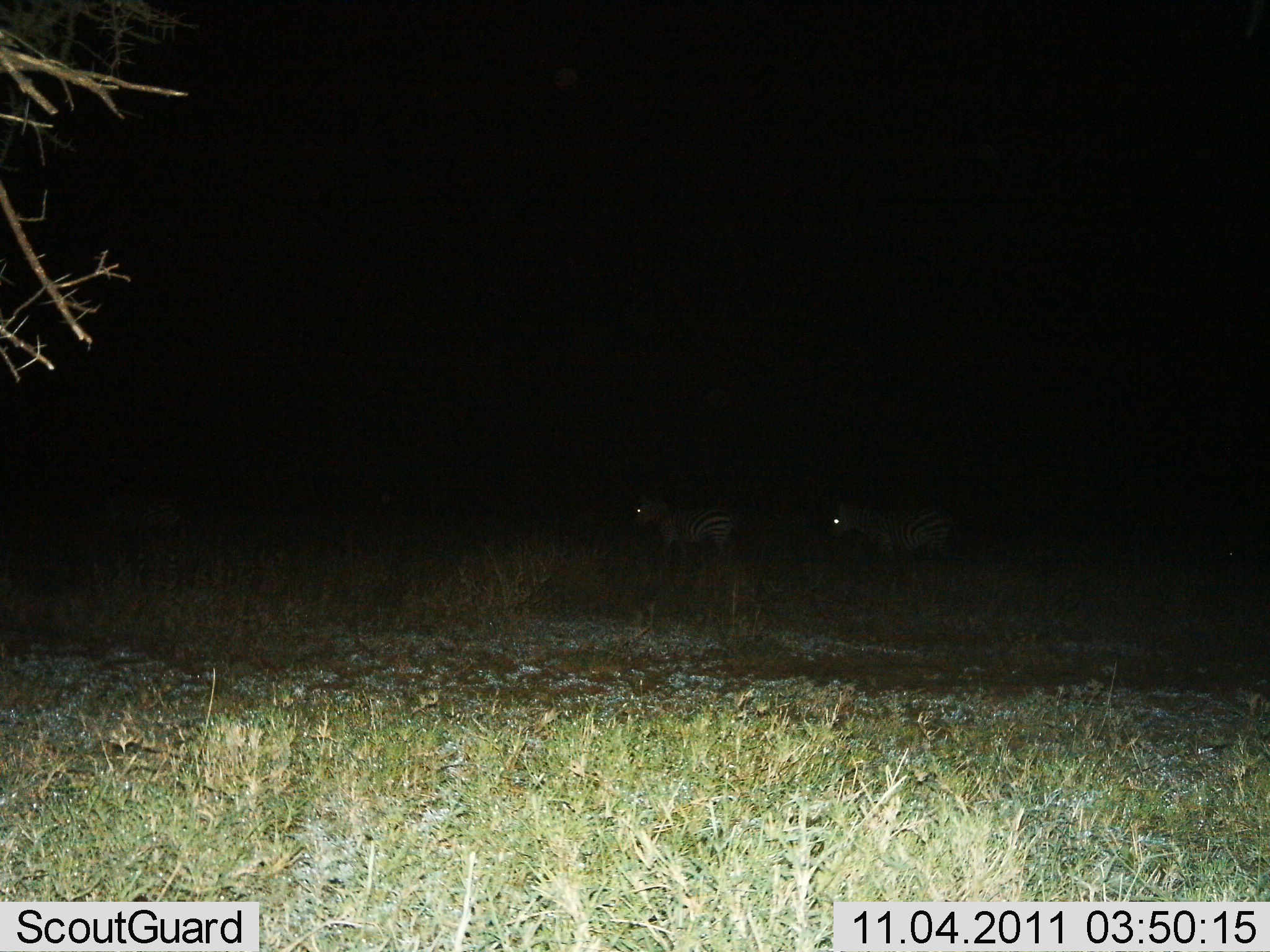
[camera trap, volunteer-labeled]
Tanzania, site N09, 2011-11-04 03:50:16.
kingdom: Animalia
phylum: Chordata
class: Mammalia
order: Perissodactyla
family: Equidae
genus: Equus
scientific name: Equus quagga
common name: plains zebra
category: zebra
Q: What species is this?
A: Zebra (plains zebra) (Equus quagga).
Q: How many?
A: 2.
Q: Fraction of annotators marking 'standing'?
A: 30%.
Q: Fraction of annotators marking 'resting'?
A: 10%.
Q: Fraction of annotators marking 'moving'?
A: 60%.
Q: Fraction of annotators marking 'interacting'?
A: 0%.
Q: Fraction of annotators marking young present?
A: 0%.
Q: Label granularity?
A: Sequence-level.